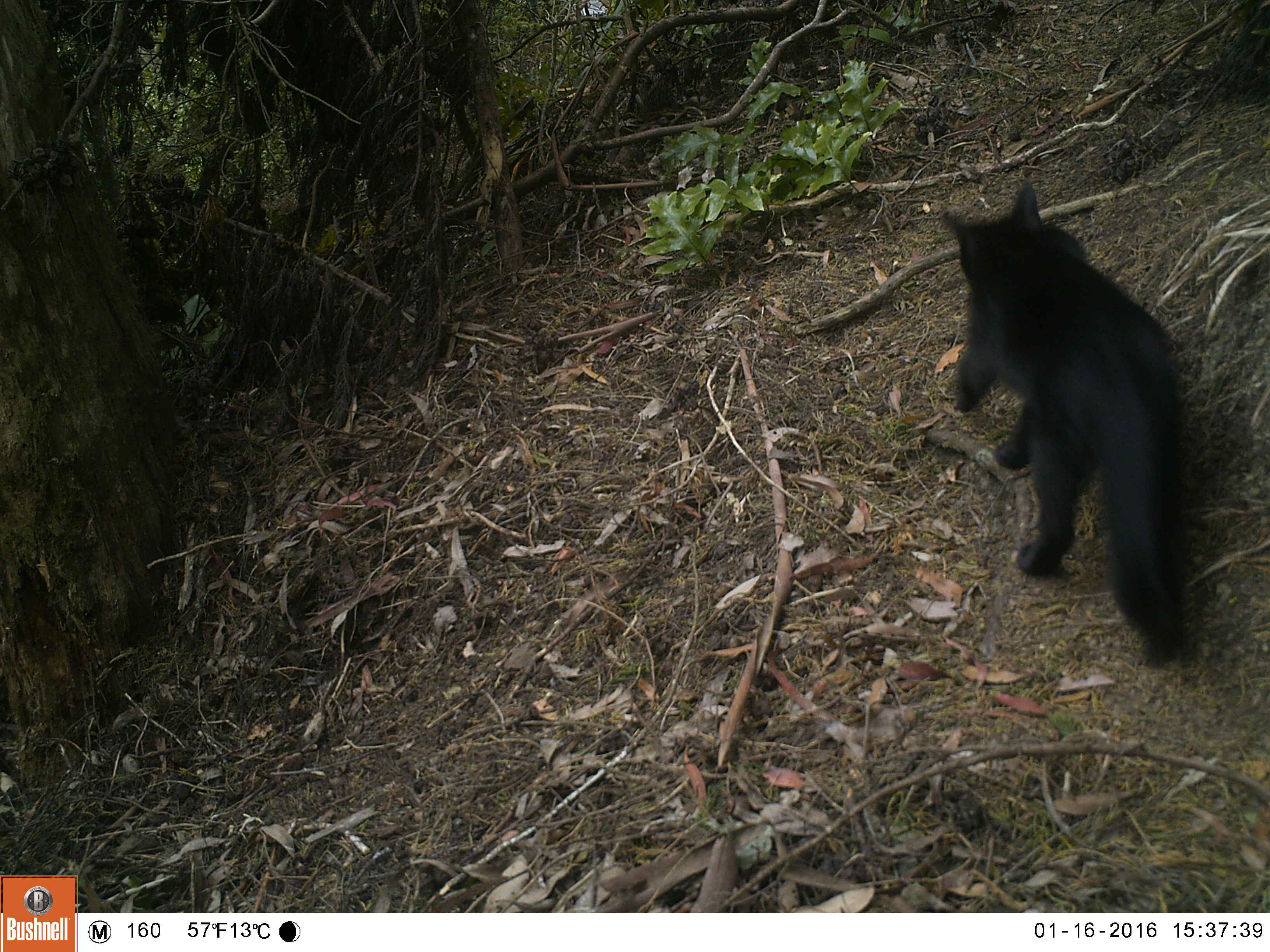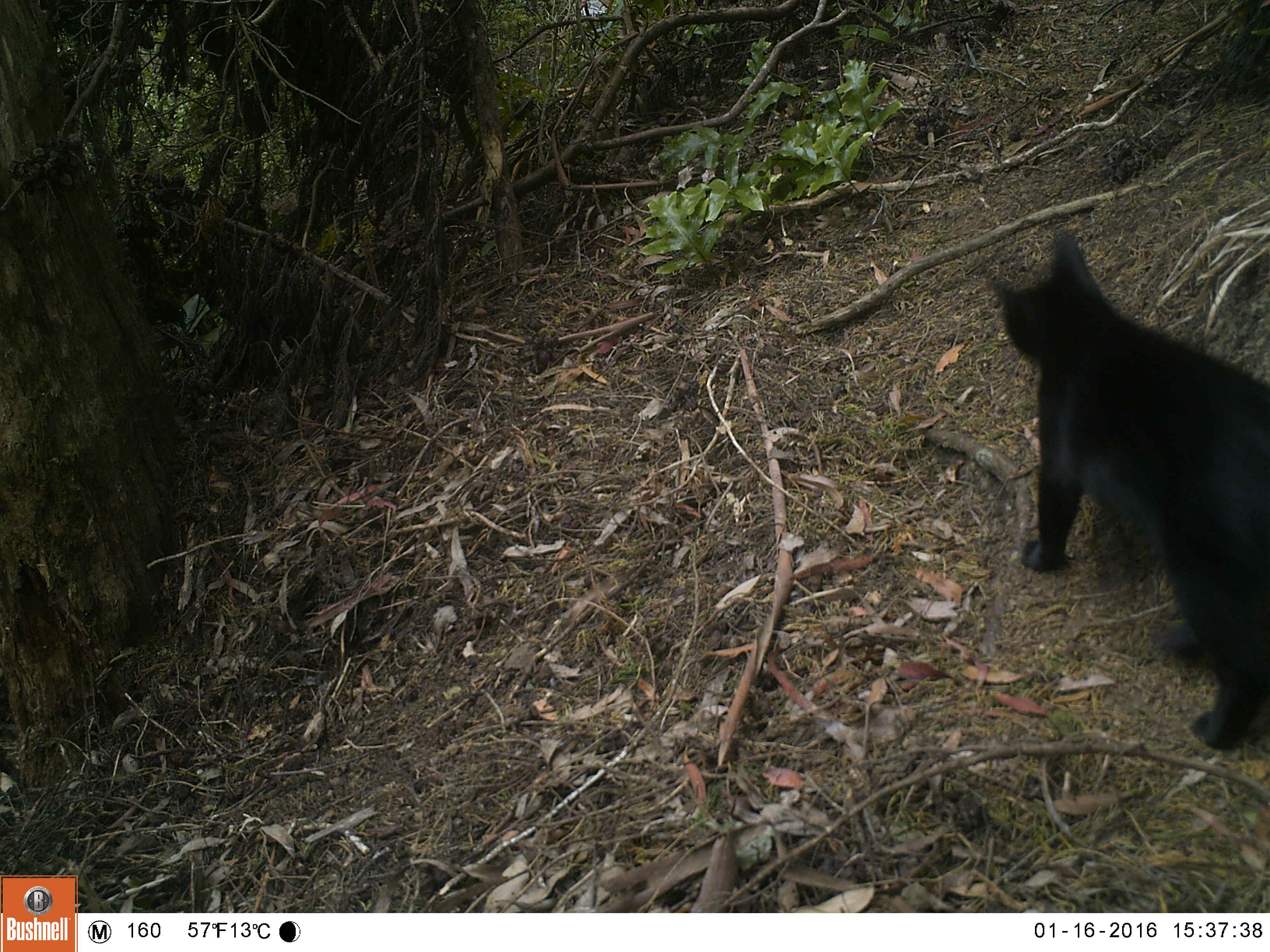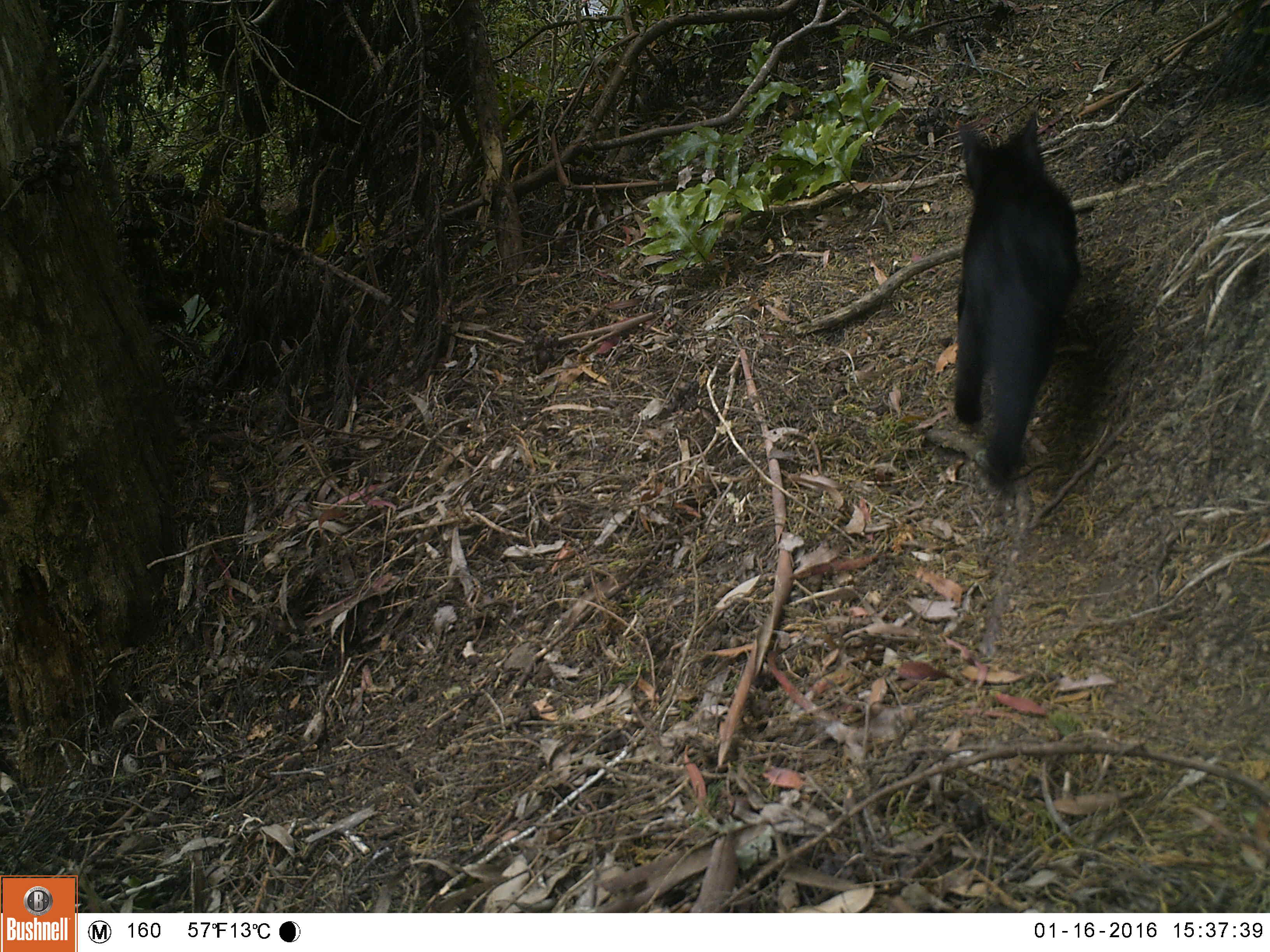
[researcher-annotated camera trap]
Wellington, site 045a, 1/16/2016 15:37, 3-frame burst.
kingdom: Animalia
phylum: Chordata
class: Mammalia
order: Carnivora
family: Felidae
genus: Felis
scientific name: Felis catus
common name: cat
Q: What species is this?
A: Cat (Felis catus).